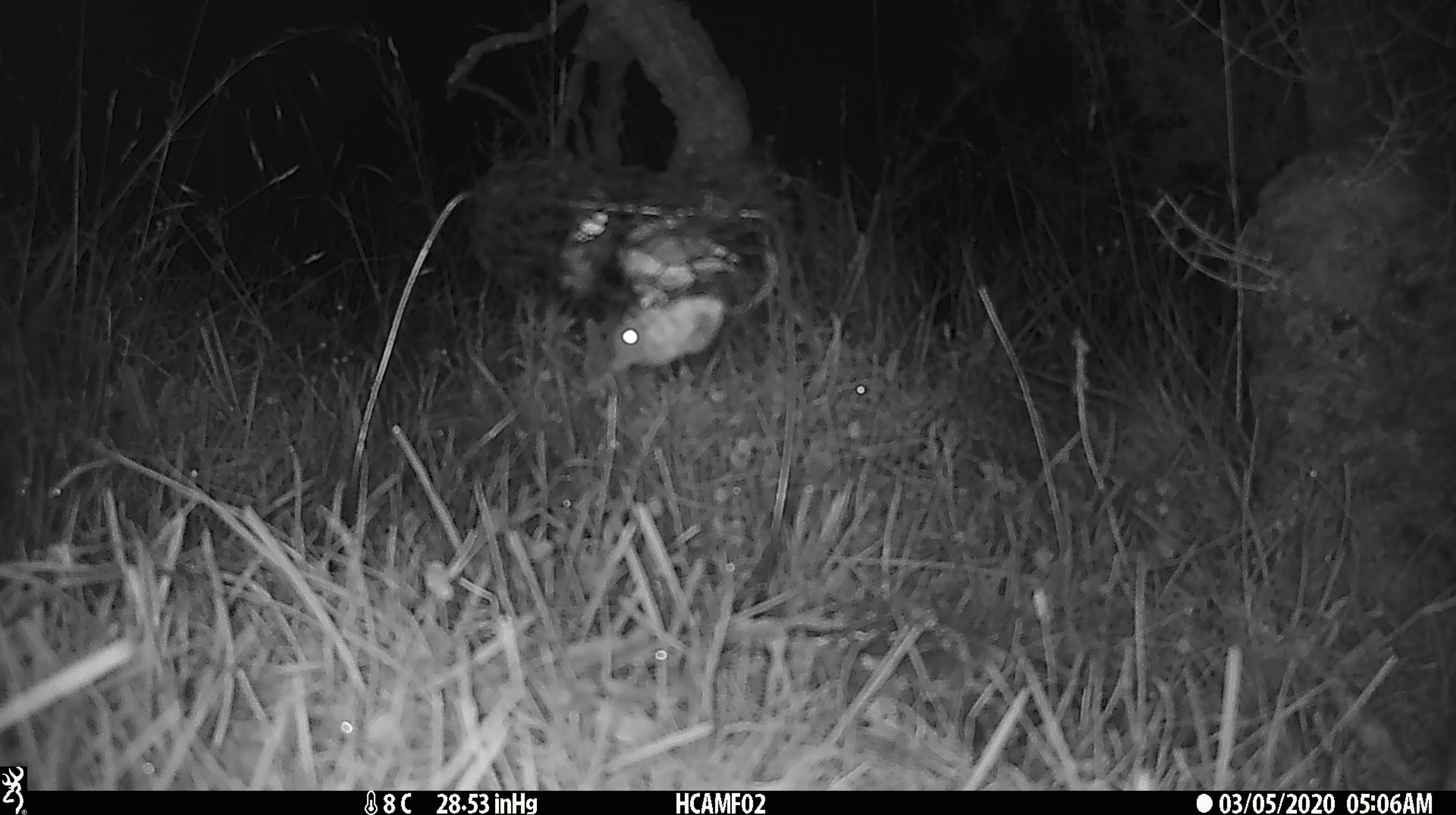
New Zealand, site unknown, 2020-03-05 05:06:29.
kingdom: Animalia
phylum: Chordata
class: Mammalia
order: Rodentia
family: Muridae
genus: Mus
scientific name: Mus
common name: mouse